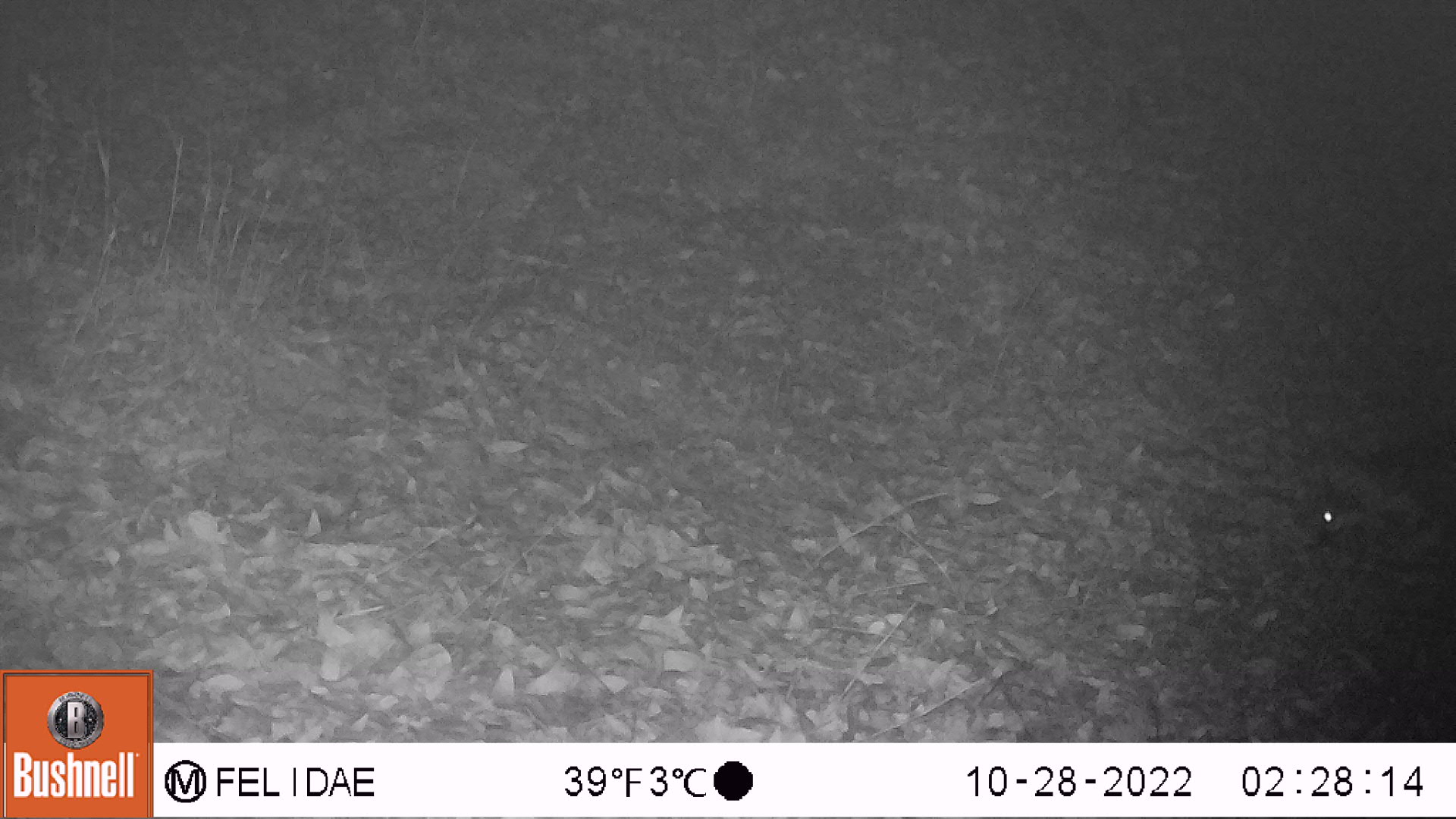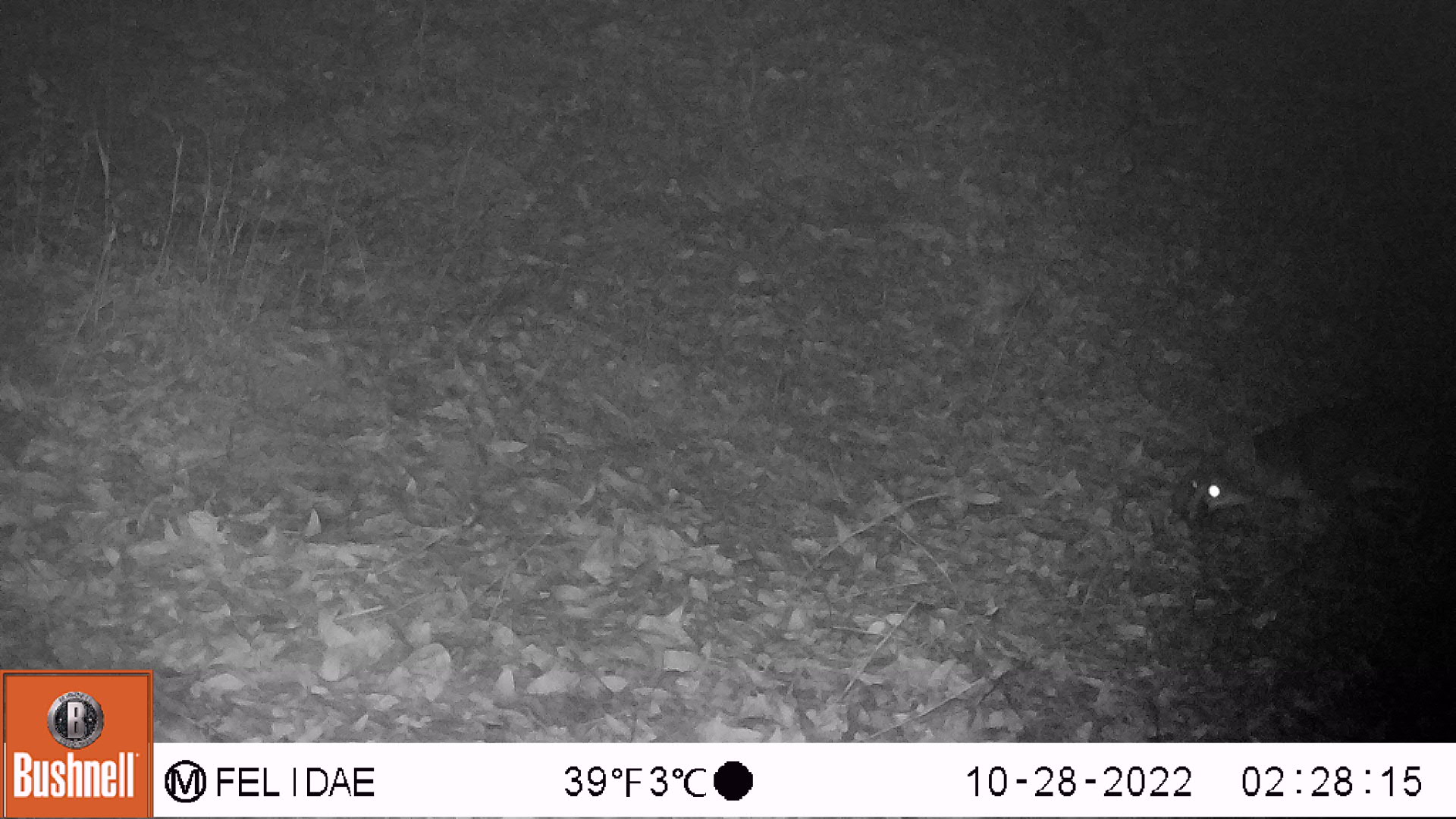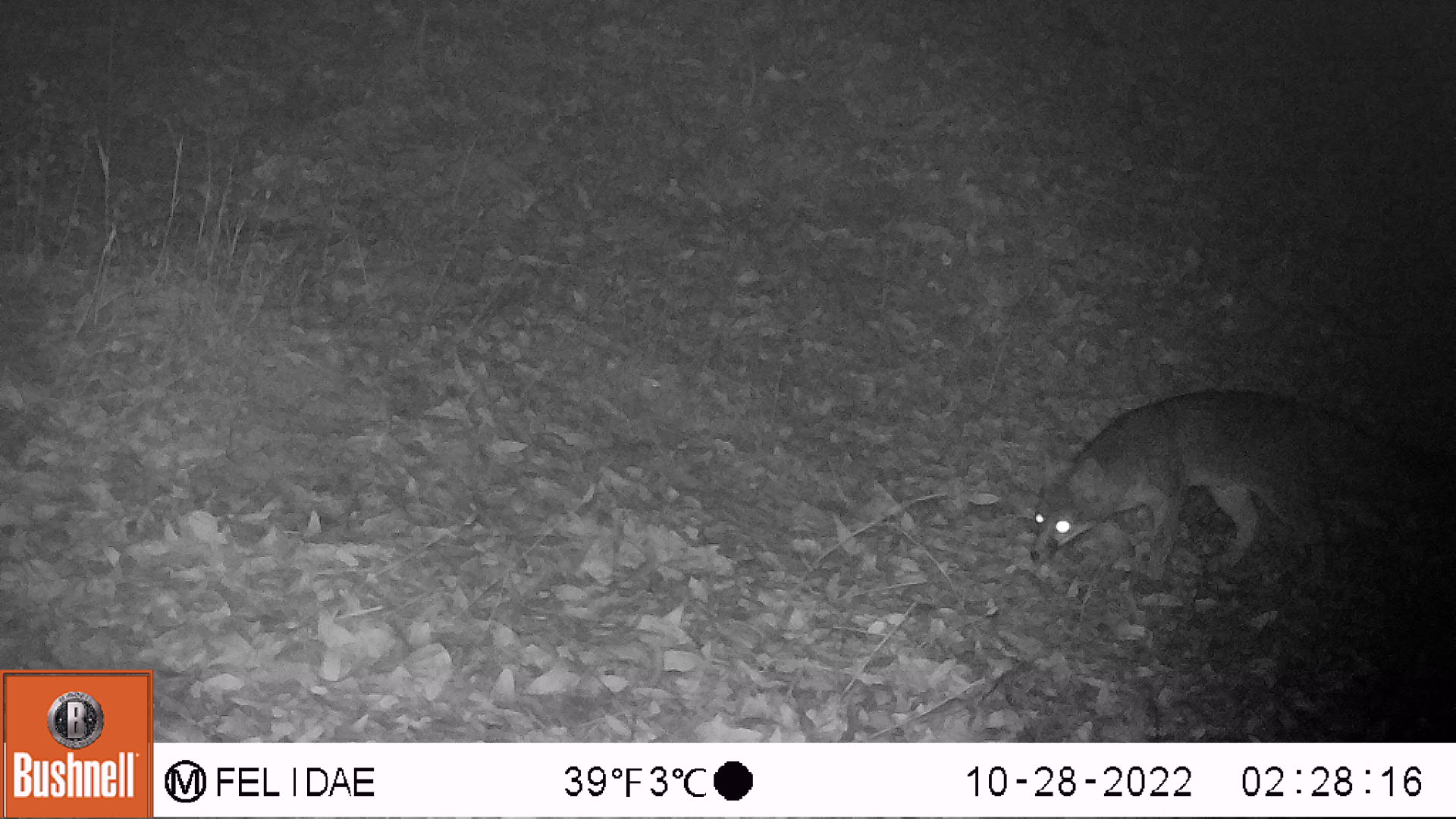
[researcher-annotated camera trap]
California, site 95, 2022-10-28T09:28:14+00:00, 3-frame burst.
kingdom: Animalia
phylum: Chordata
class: Mammalia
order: Carnivora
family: Canidae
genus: Urocyon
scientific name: Urocyon cinereoargenteus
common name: gray fox